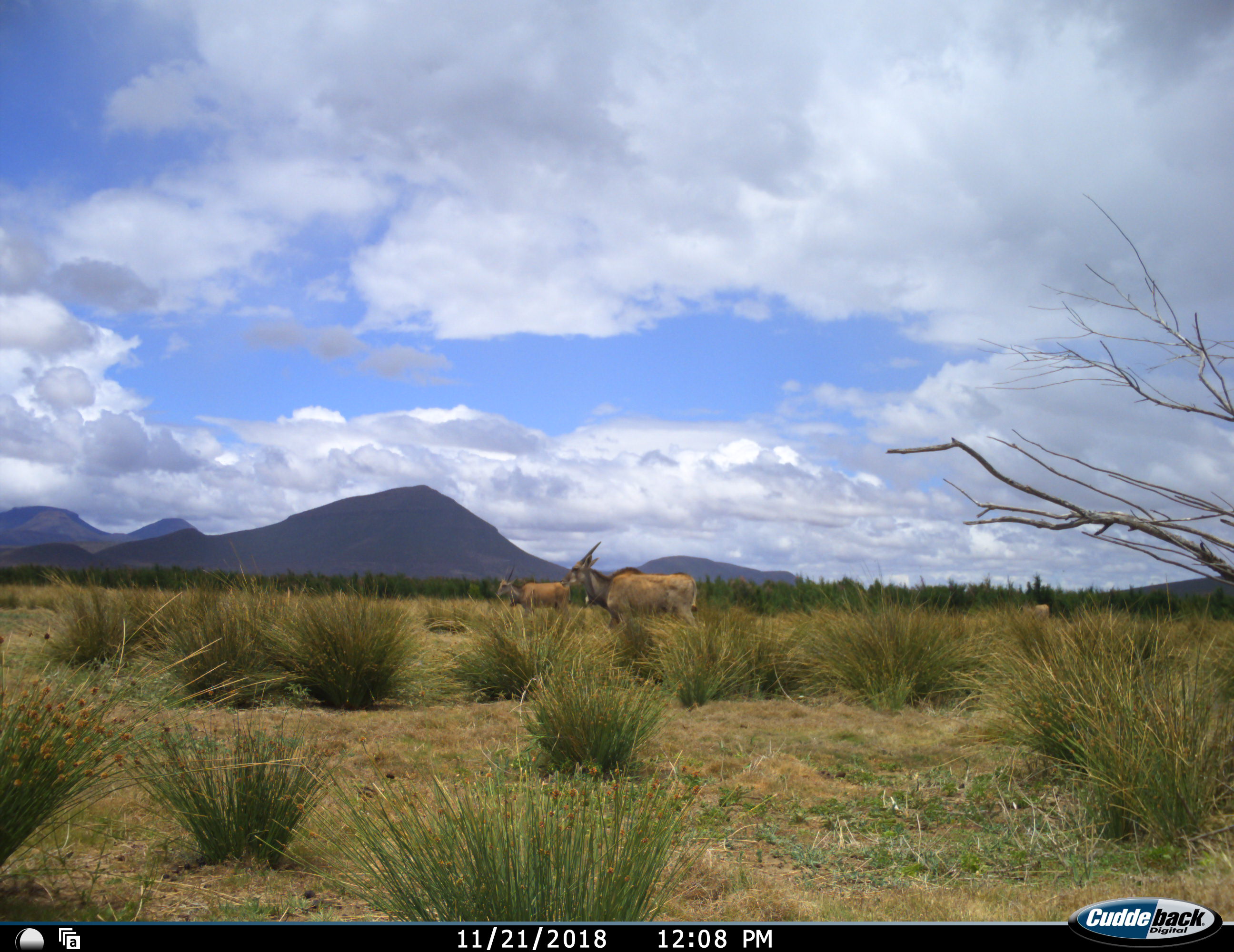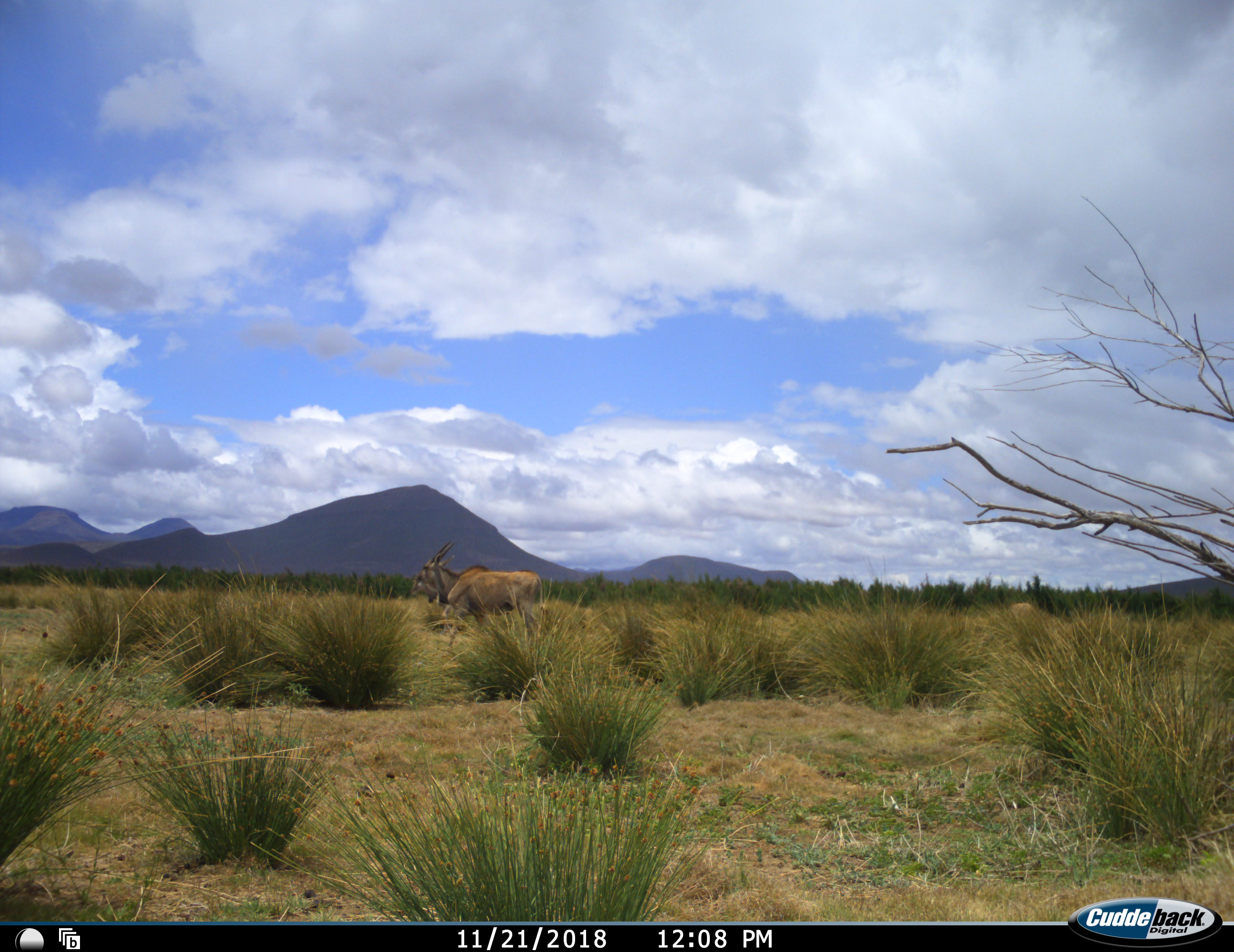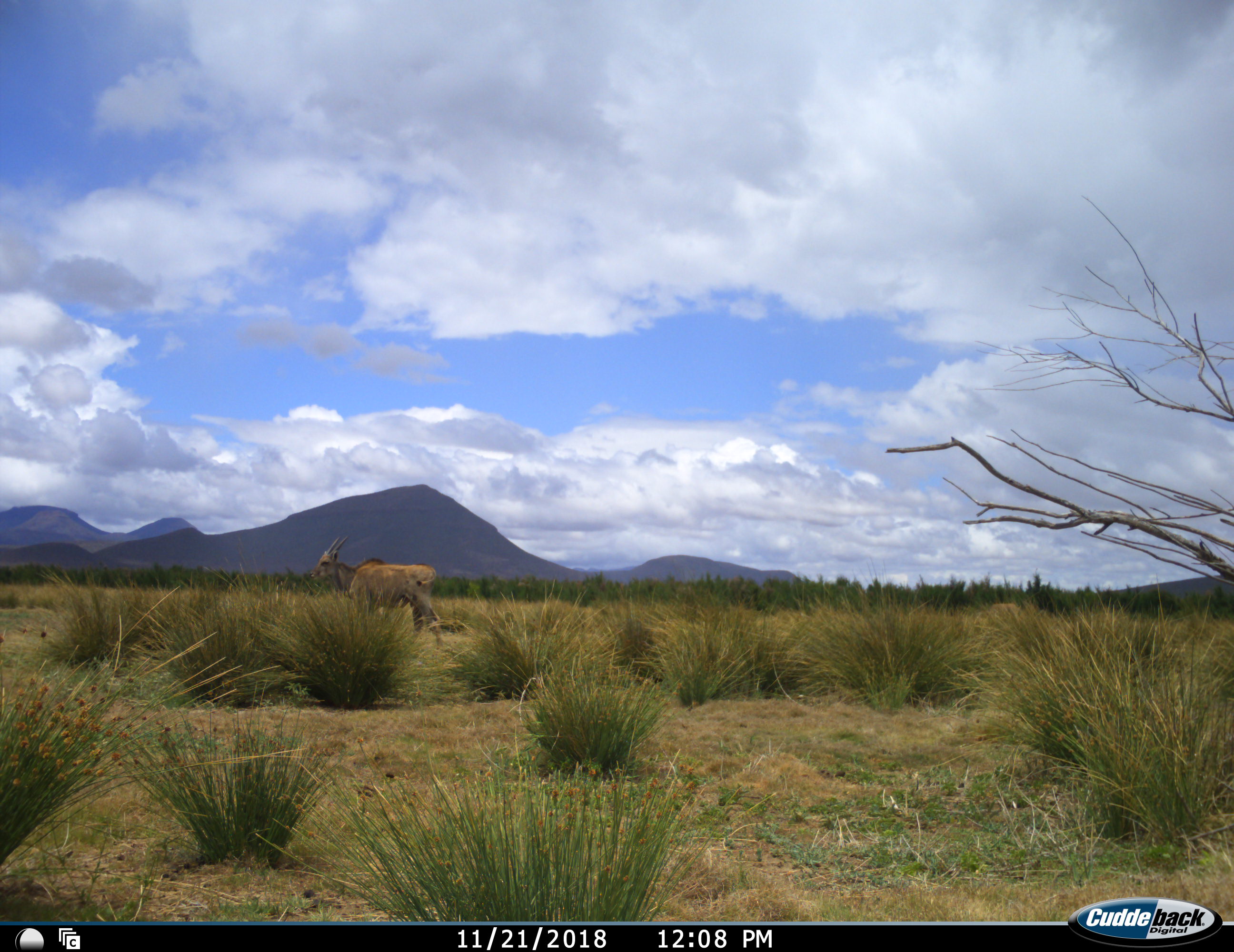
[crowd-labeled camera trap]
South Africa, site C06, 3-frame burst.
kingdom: Animalia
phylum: Chordata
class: Mammalia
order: Artiodactyla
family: Bovidae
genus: Tragelaphus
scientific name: Tragelaphus oryx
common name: eland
Eland (Tragelaphus oryx), count 3. Behavior (volunteer vote fractions): standing 30%, resting 0%, moving 80%, interacting 0%. Young present (vote fraction): 0%. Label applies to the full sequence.